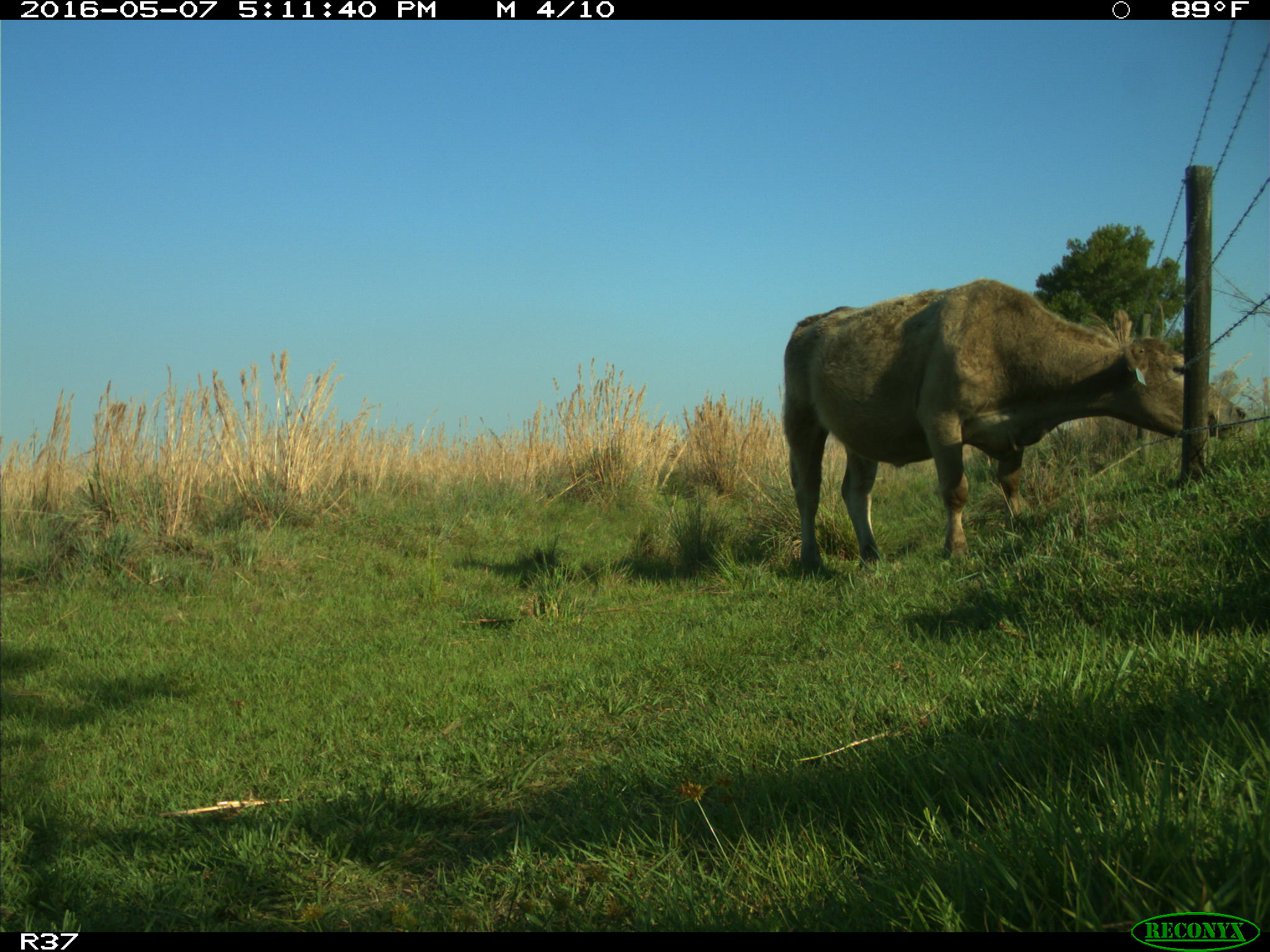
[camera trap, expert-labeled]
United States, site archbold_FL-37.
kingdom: Animalia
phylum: Chordata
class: Mammalia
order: Artiodactyla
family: Bovidae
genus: Bos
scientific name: Bos taurus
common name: domestic cow